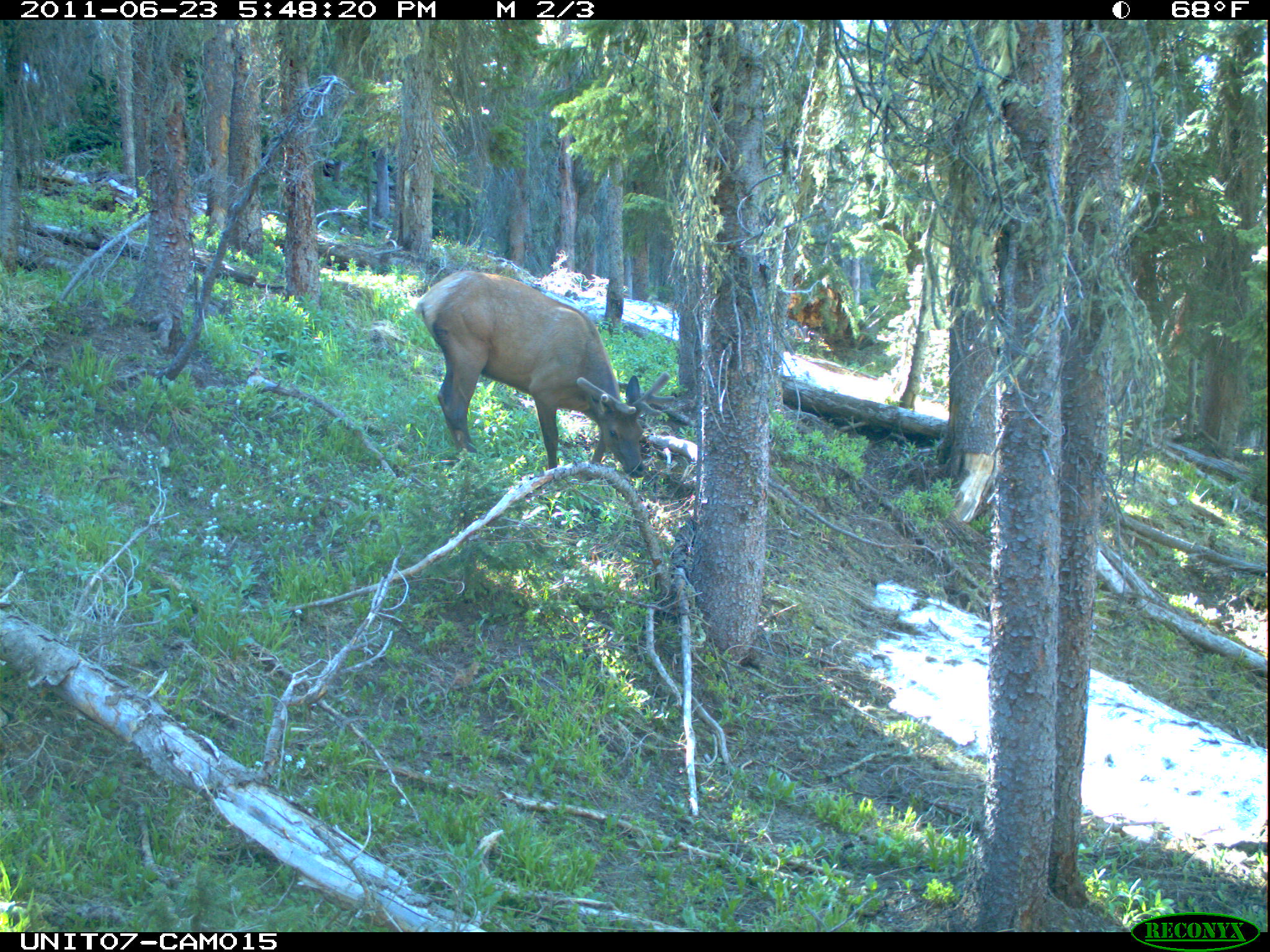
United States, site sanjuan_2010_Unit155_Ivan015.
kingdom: Animalia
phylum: Chordata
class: Mammalia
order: Artiodactyla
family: Cervidae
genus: Cervus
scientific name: Cervus elaphus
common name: red deer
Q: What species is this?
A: Cervus elaphus (red deer).